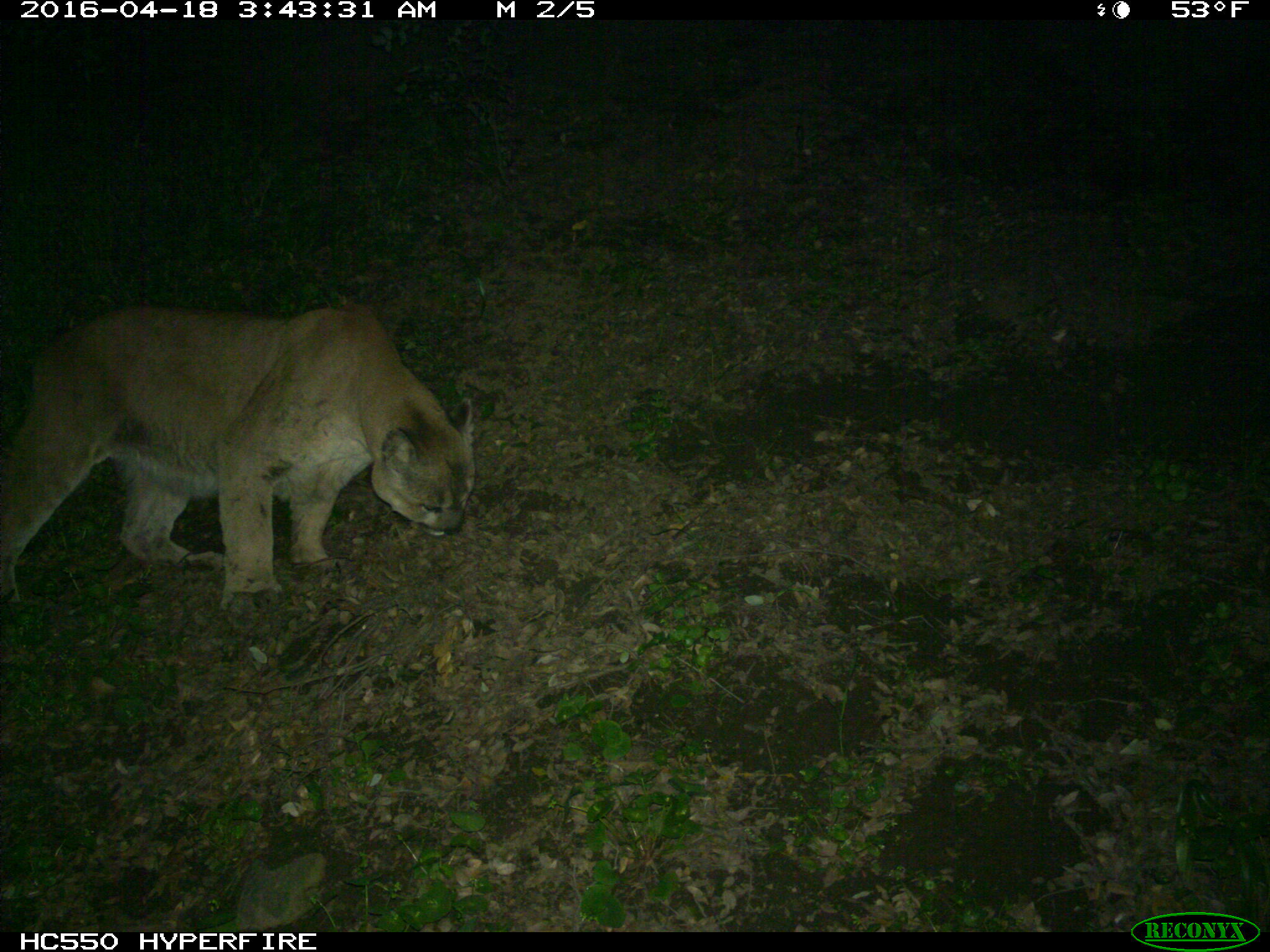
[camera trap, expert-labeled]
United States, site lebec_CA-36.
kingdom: Animalia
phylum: Chordata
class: Mammalia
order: Carnivora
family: Felidae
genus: Puma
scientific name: Puma concolor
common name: mountain lion